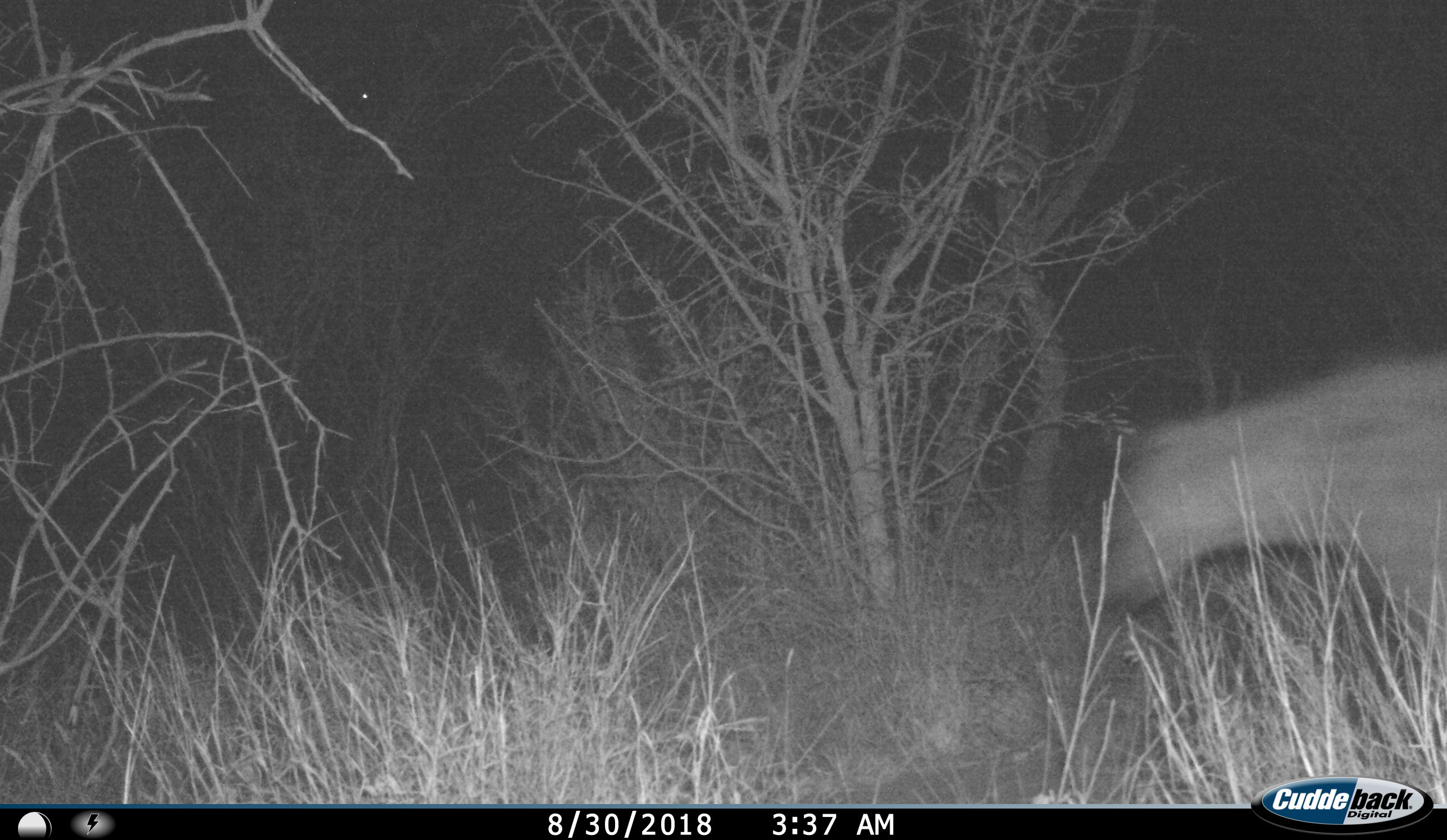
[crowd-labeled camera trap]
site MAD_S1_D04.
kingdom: Animalia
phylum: Chordata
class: Mammalia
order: Carnivora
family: Hyaenidae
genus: Crocuta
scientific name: Crocuta crocuta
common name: spotted hyena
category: hyenaspotted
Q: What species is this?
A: Hyenaspotted (spotted hyena) (Crocuta crocuta).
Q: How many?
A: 1.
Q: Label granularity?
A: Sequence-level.